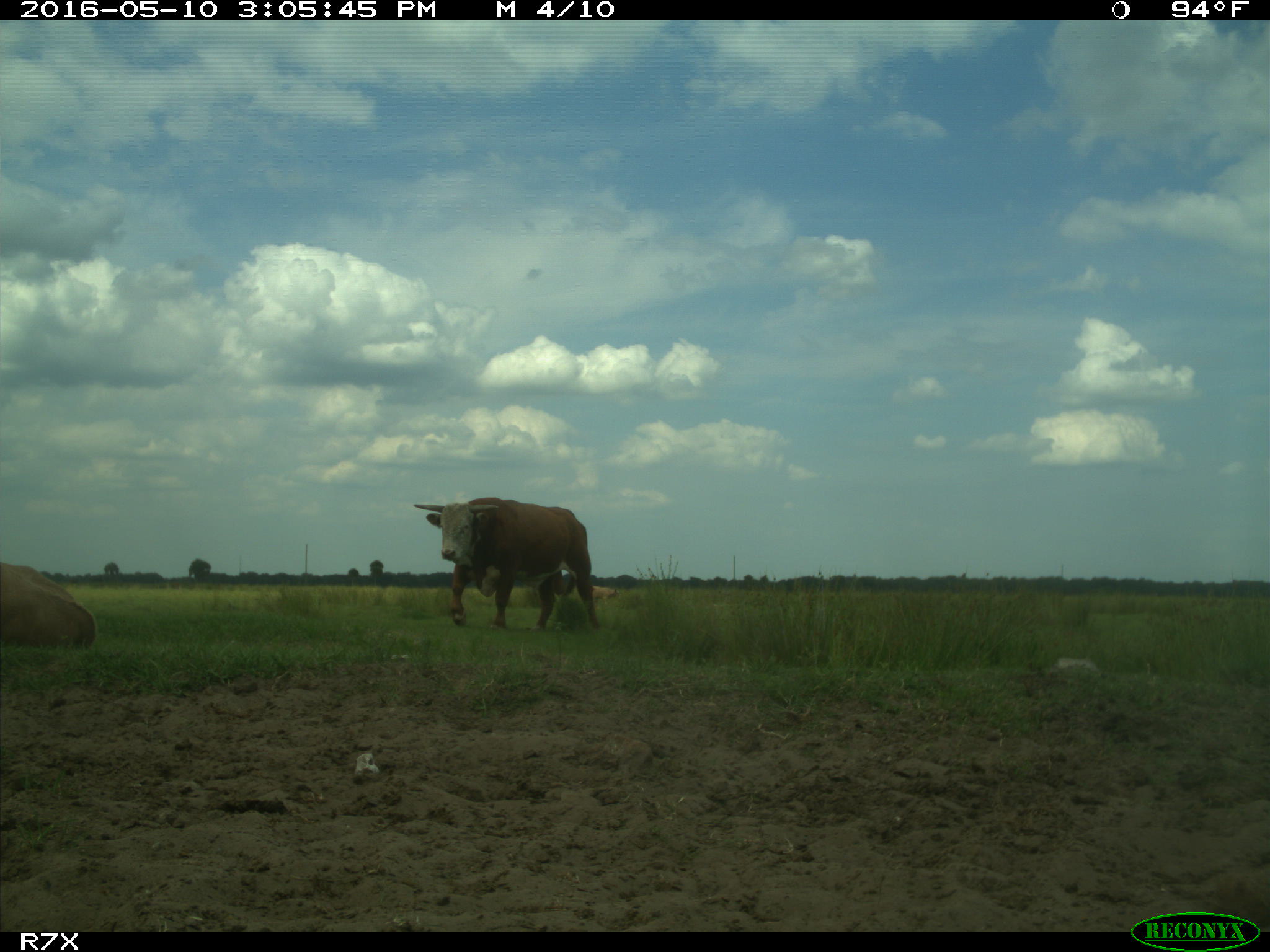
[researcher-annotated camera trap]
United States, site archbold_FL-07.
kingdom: Animalia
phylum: Chordata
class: Mammalia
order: Artiodactyla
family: Bovidae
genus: Bos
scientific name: Bos taurus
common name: domestic cow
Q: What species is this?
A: Bos taurus (domestic cow).